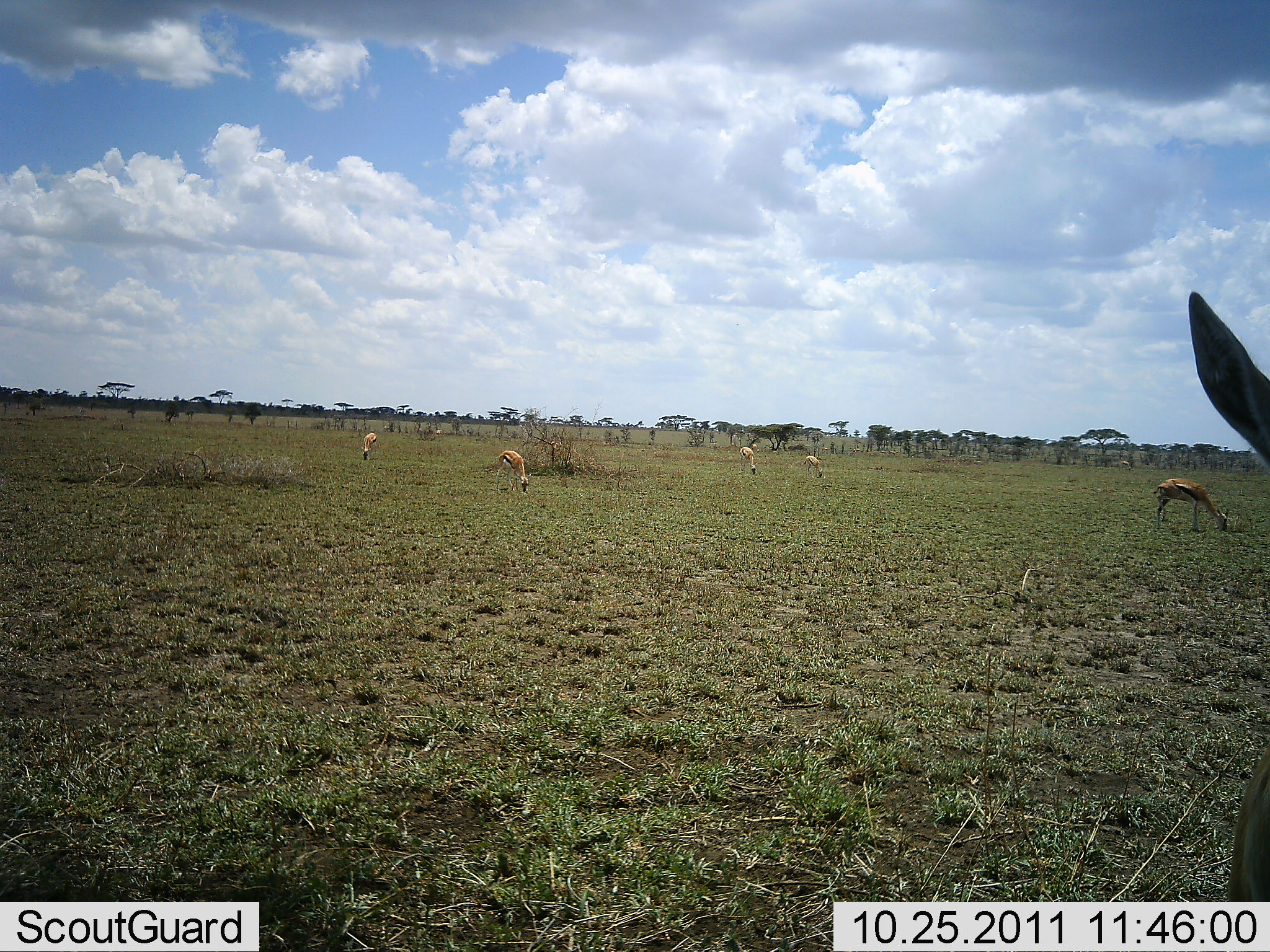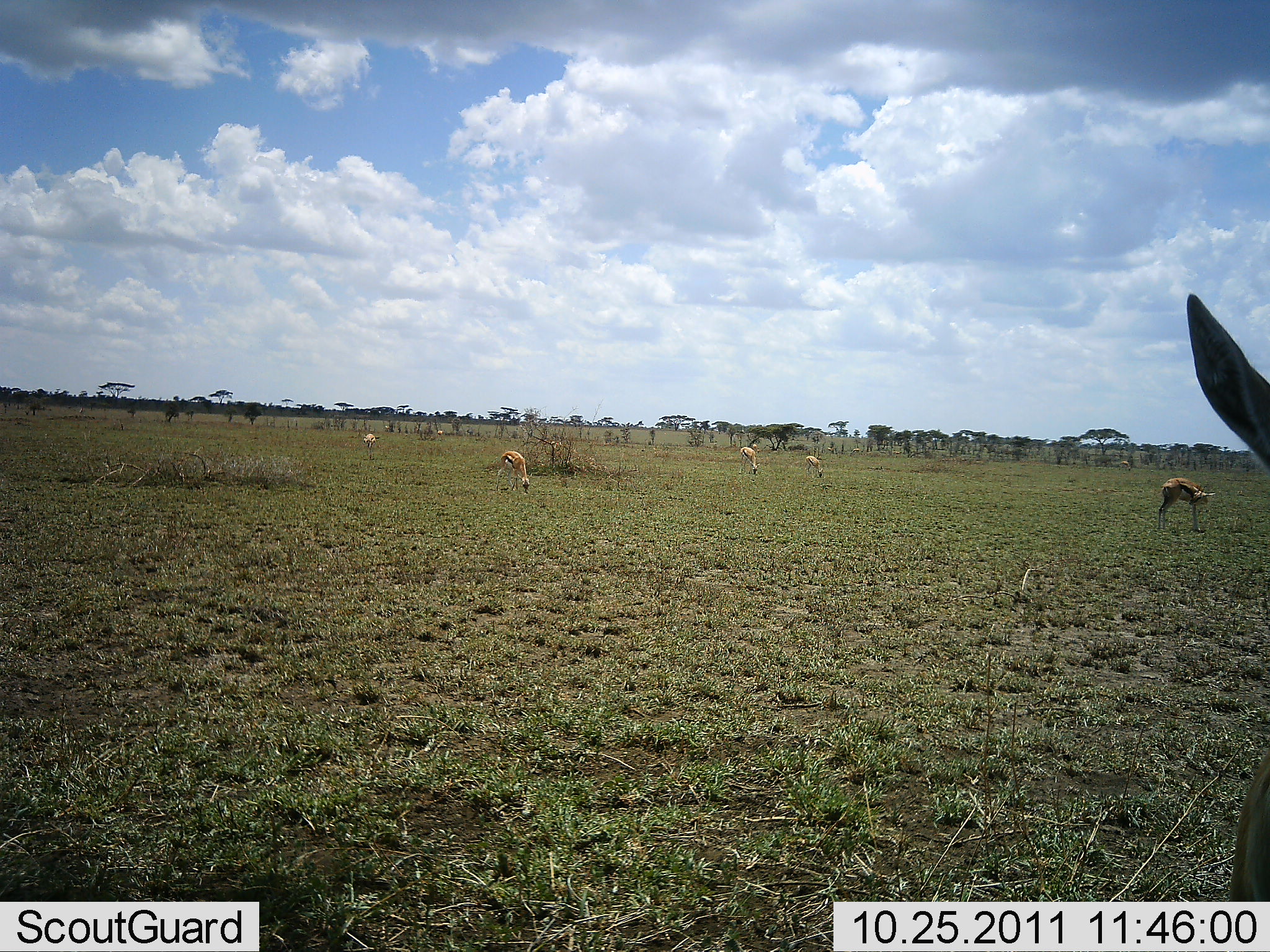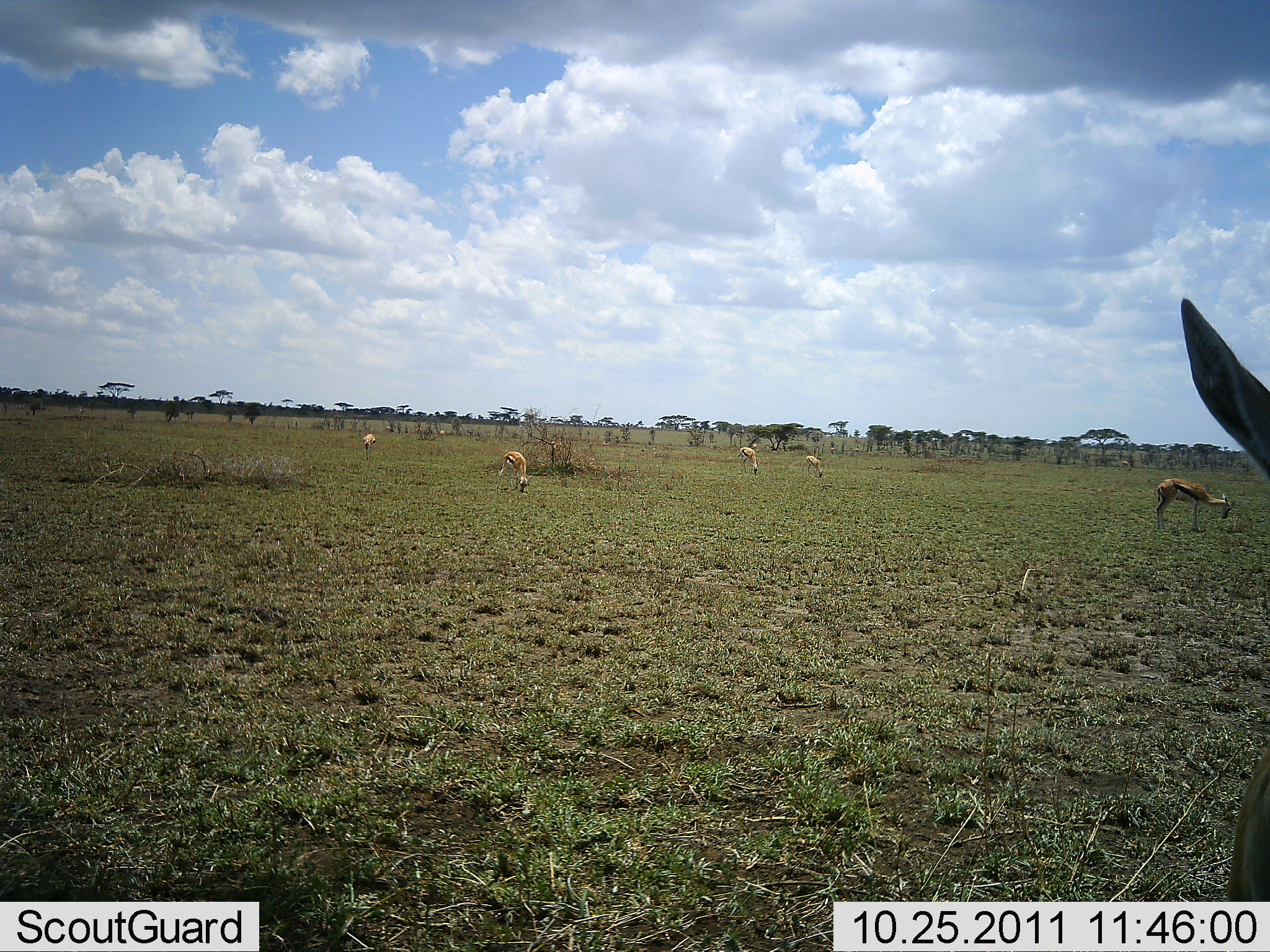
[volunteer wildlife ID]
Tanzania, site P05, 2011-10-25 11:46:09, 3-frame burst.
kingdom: Animalia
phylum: Chordata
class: Mammalia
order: Artiodactyla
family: Bovidae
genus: Eudorcas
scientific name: Eudorcas thomsonii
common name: thomson's gazelle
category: gazellethomsons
Gazellethomsons (thomson's gazelle) (Eudorcas thomsonii), count 6. Behavior (volunteer vote fractions): standing 47%, resting 0%, moving 7%, interacting 0%. Young present (vote fraction): 0%. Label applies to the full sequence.